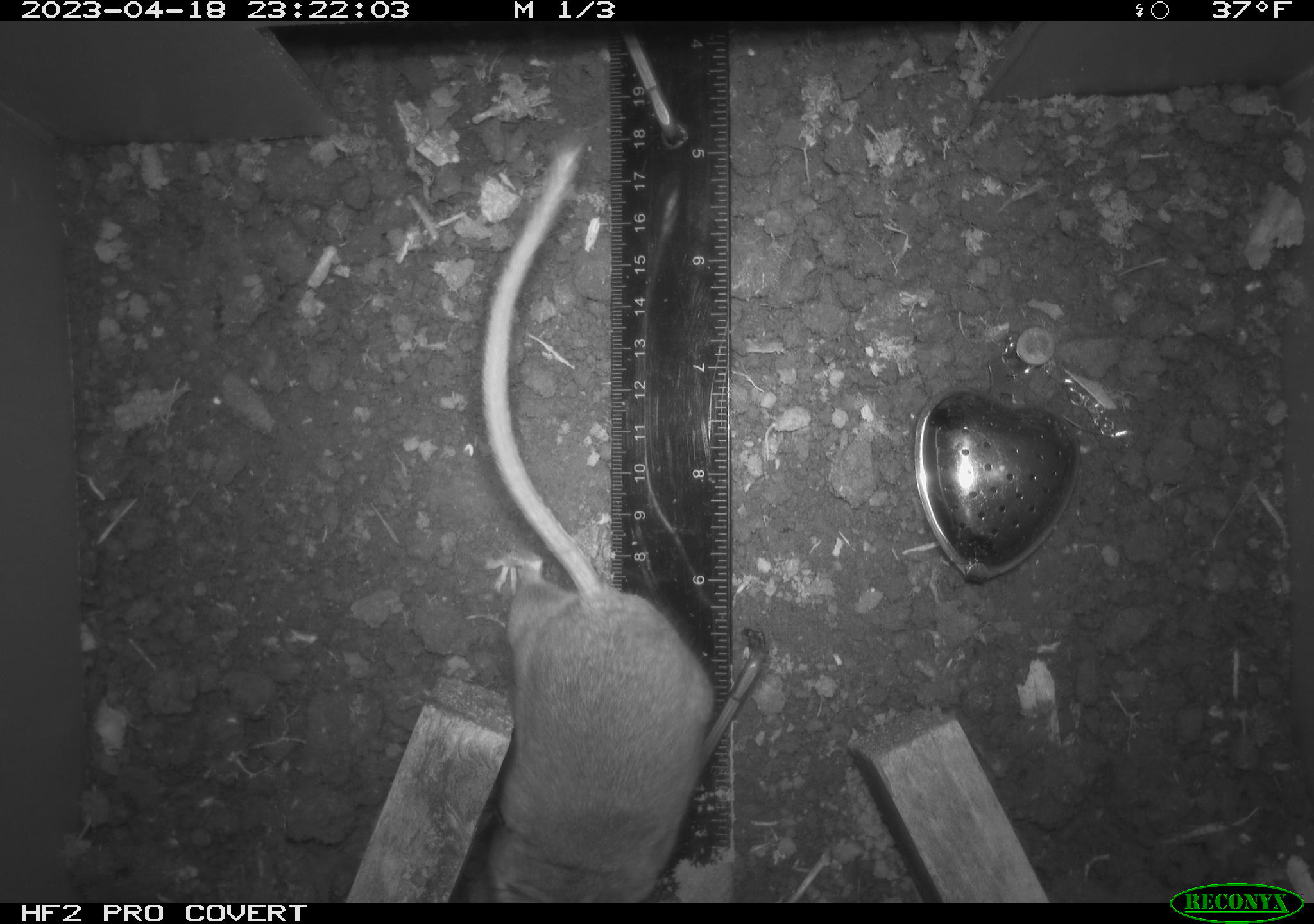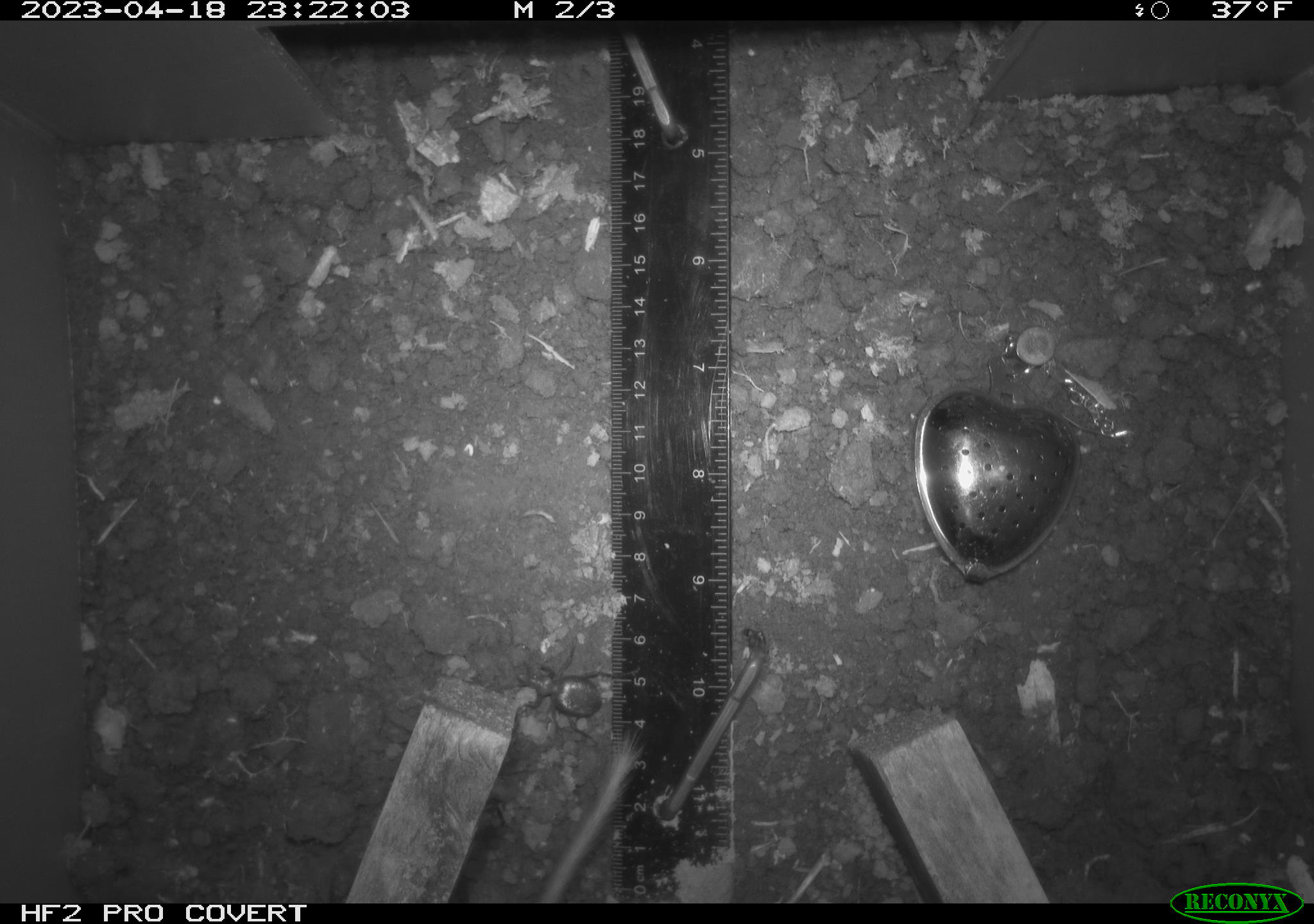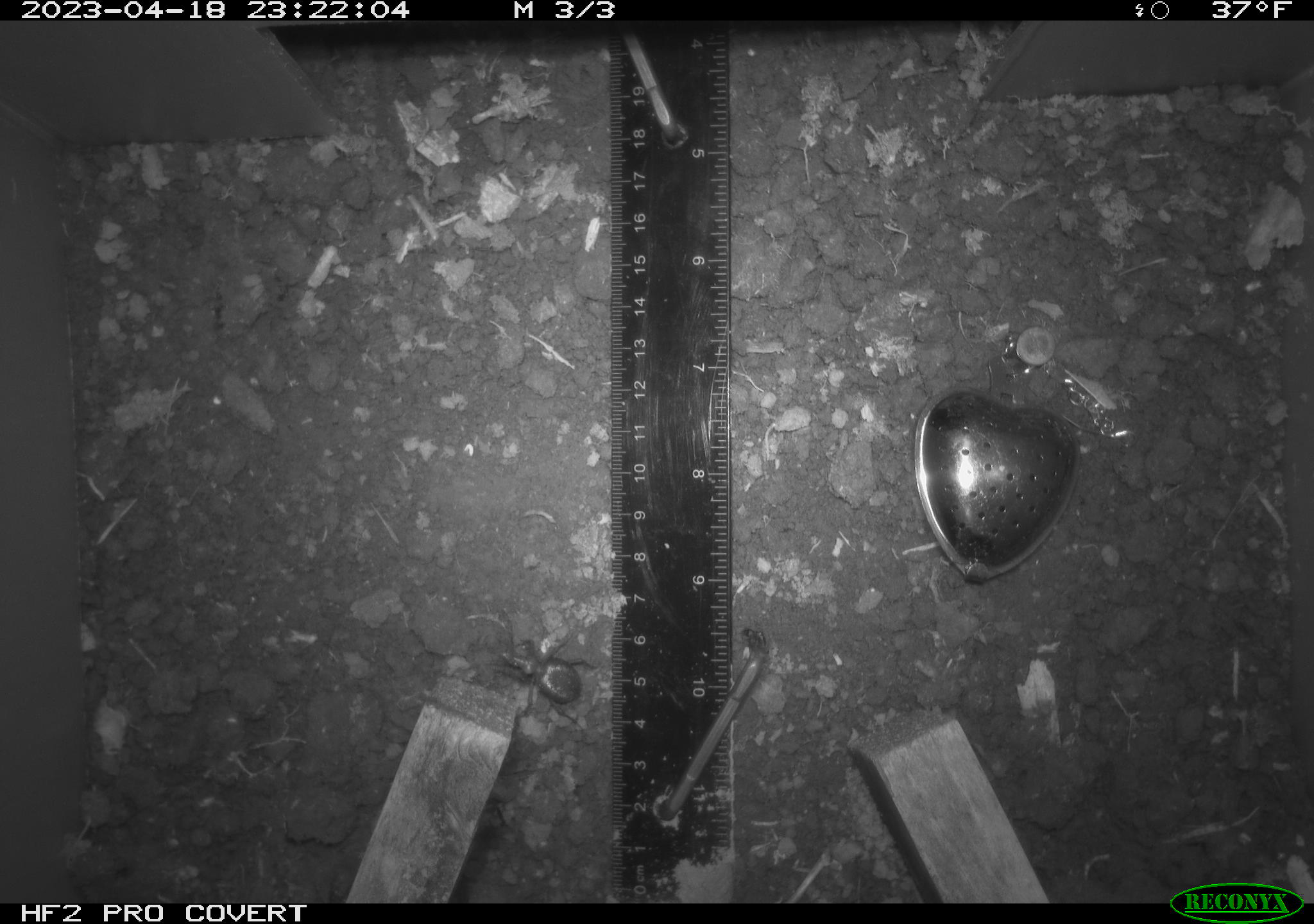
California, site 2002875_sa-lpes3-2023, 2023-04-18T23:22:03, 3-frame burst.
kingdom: Animalia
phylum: Chordata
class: Mammalia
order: Rodentia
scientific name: Rodentia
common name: mouse species